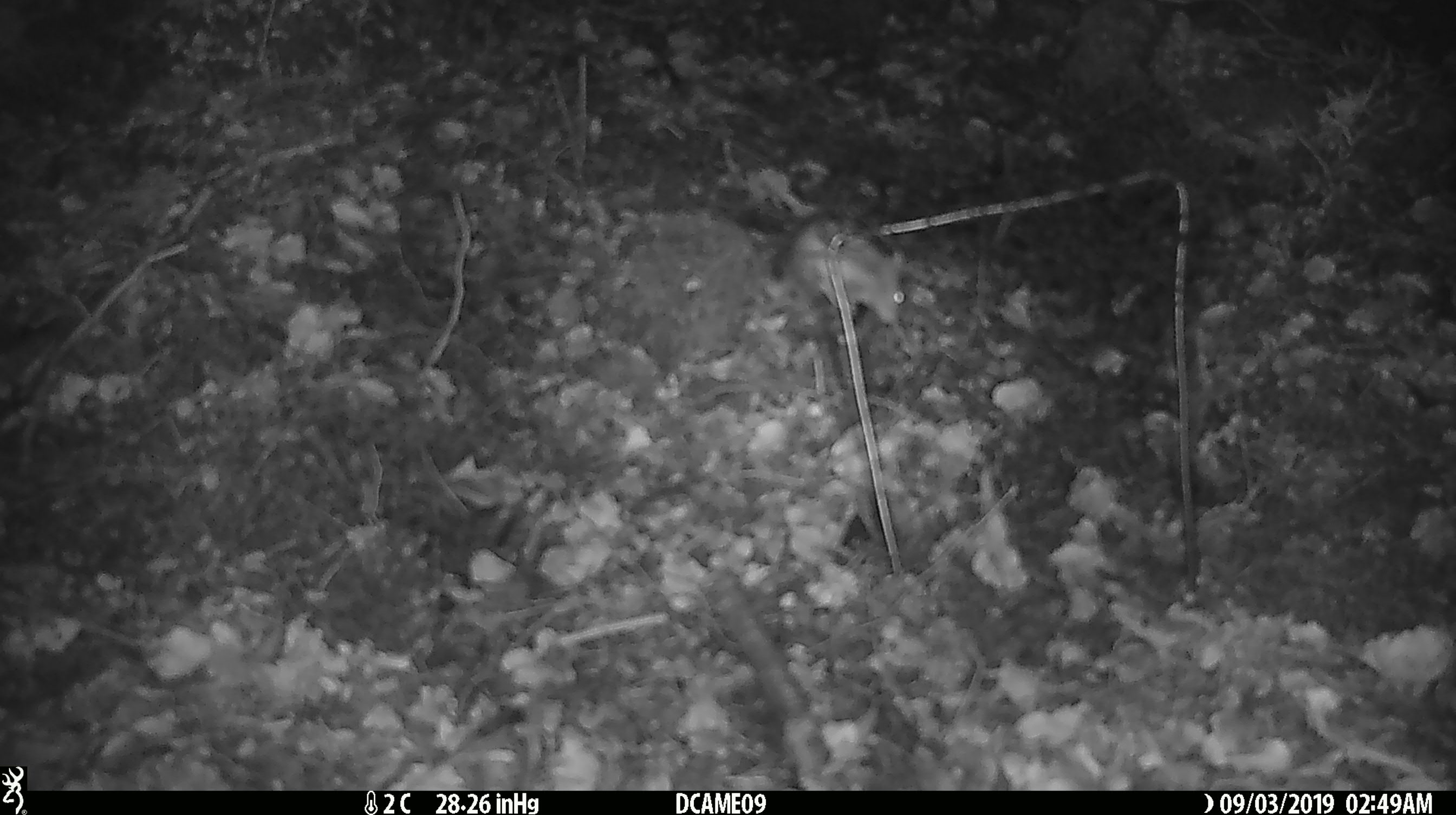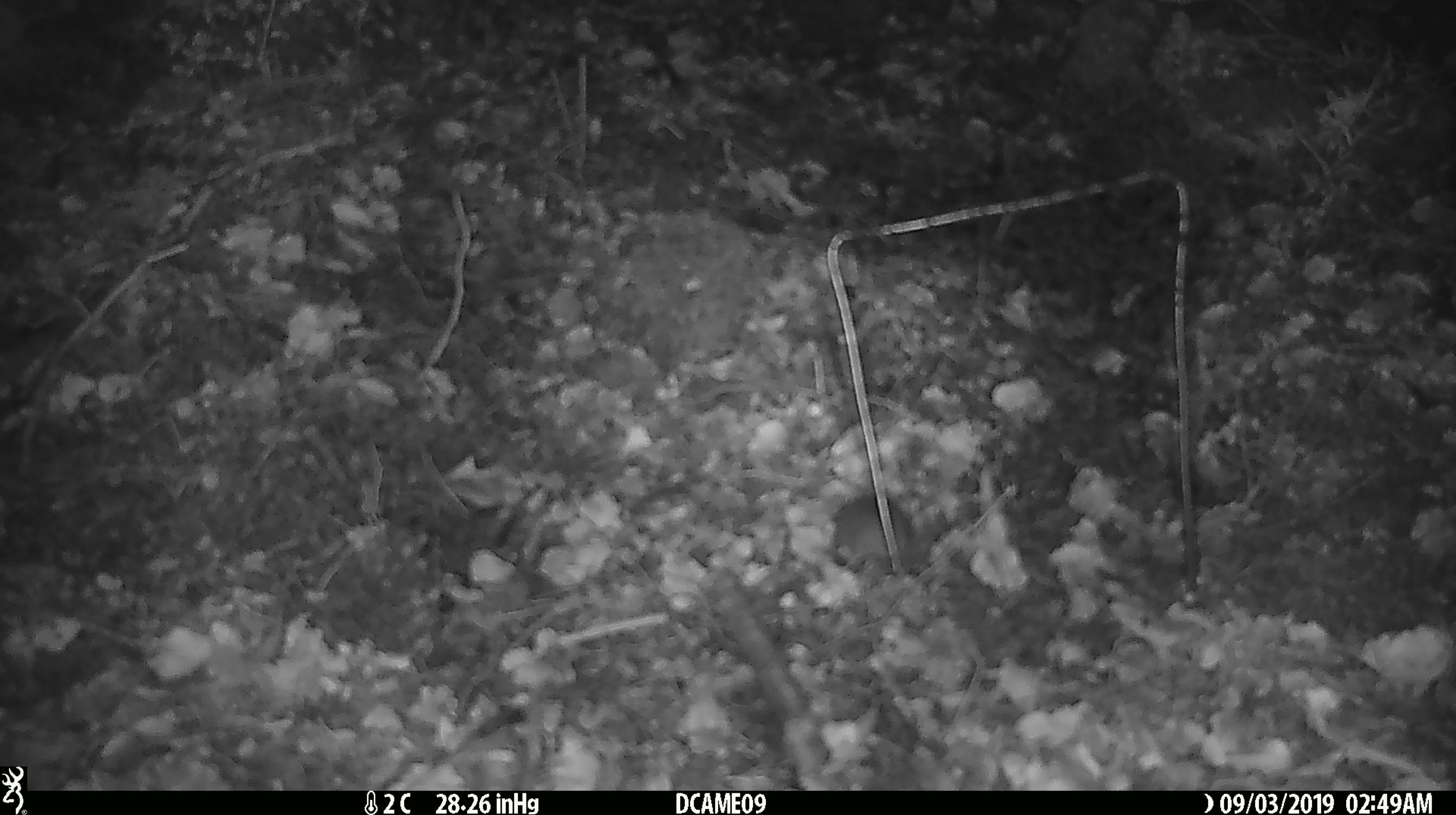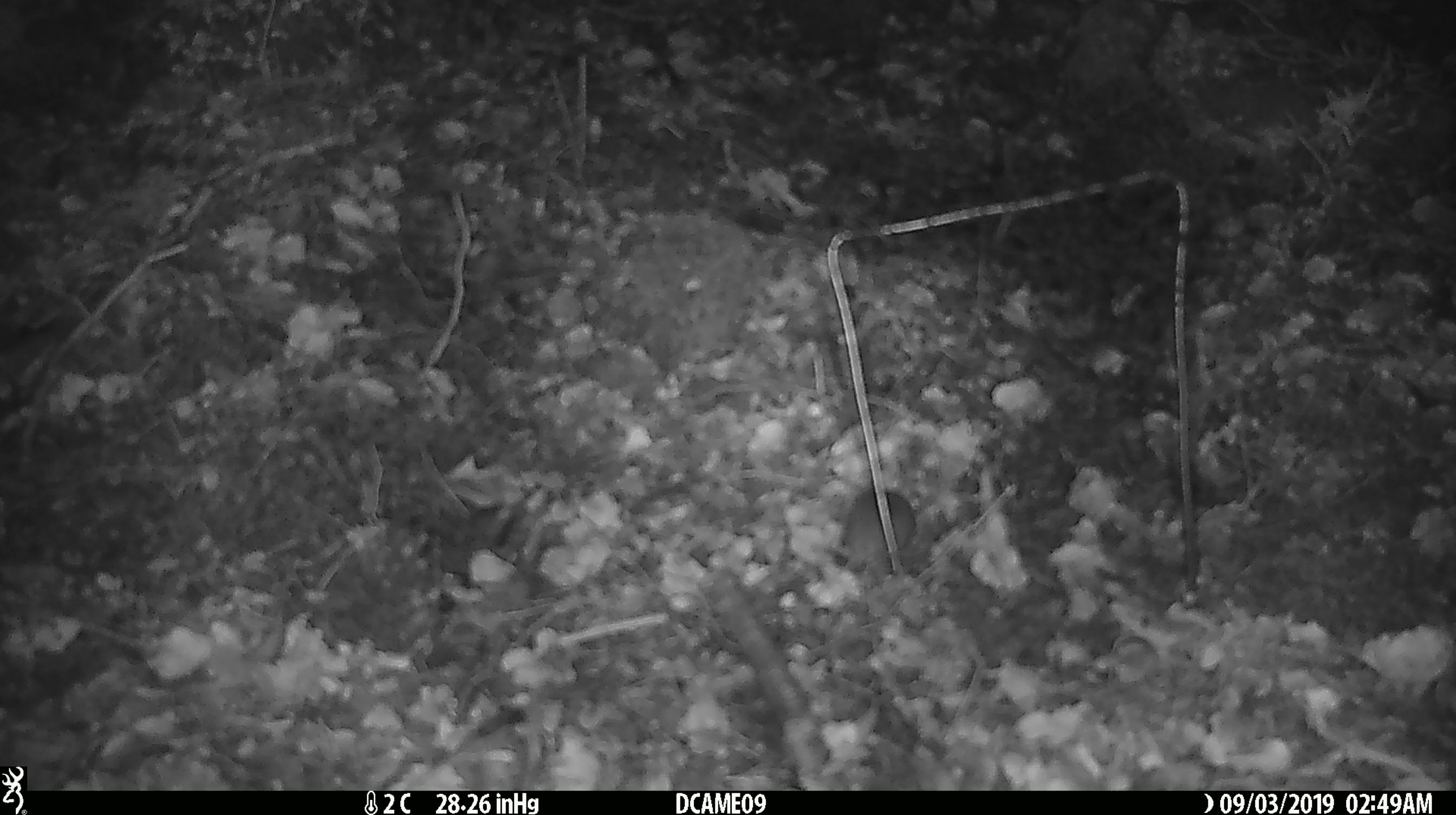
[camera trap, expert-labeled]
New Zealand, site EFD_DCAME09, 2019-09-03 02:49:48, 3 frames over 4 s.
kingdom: Animalia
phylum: Chordata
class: Mammalia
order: Rodentia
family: Muridae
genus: Mus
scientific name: Mus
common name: mouse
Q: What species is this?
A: Mouse (Mus).